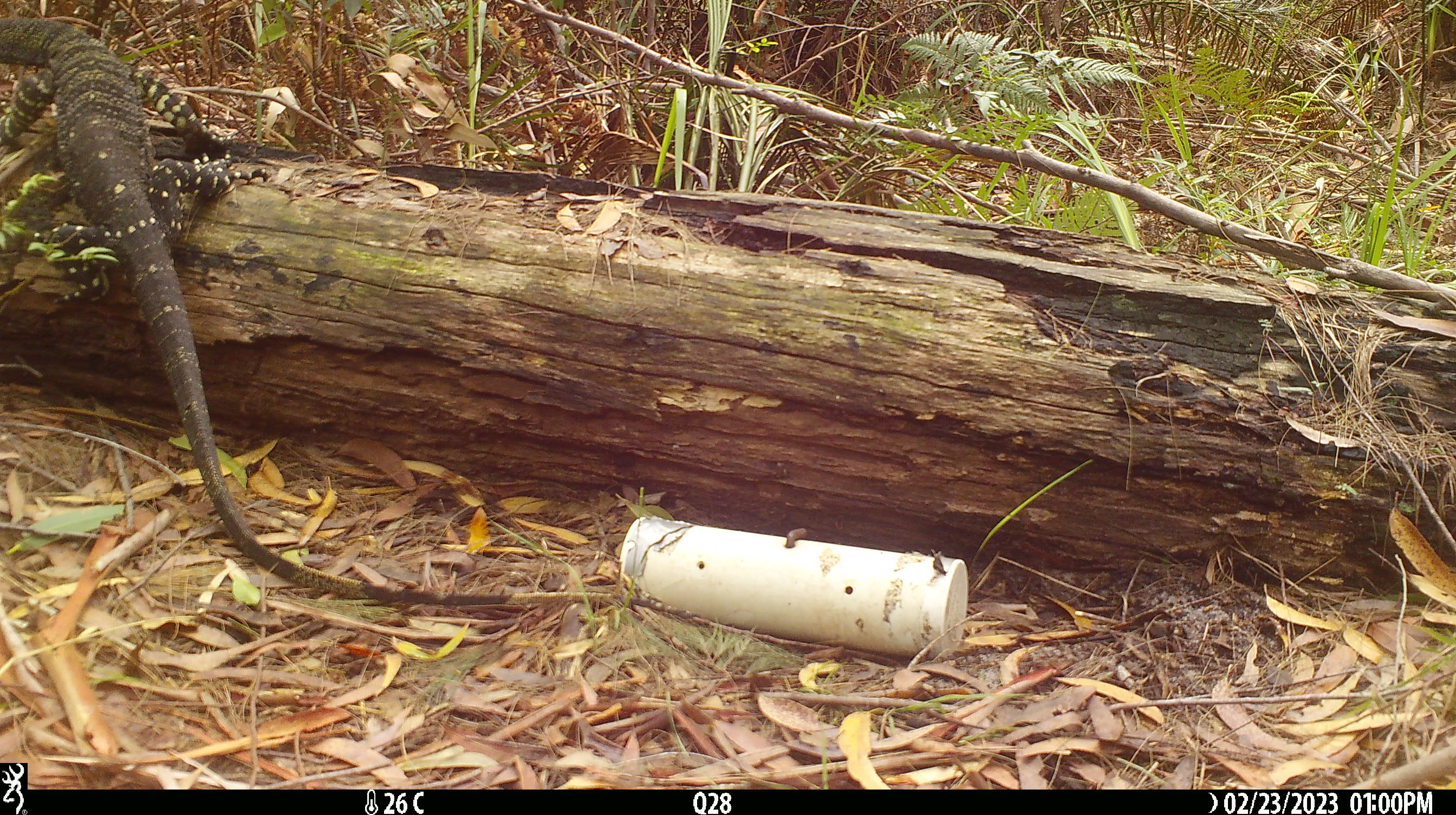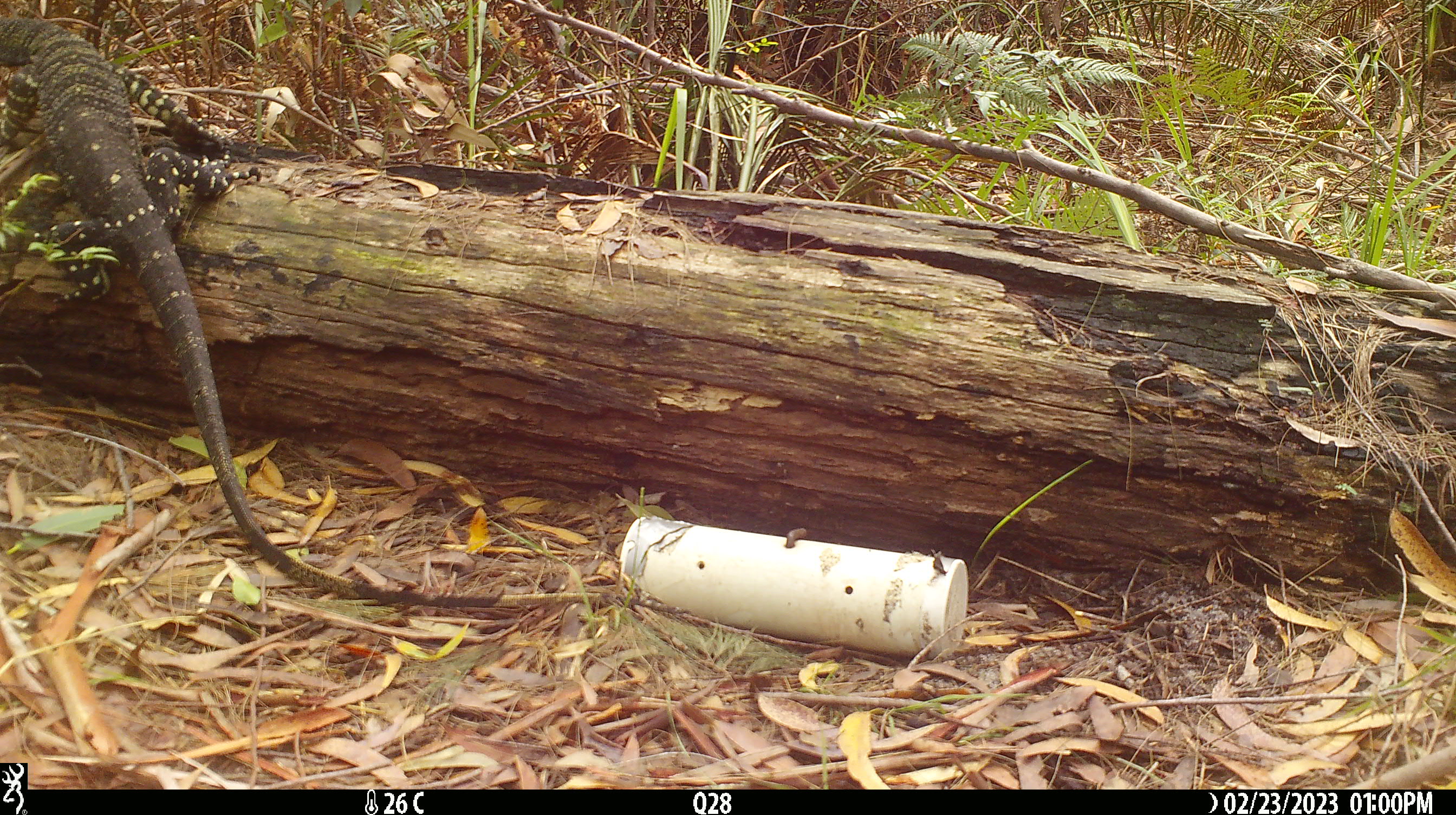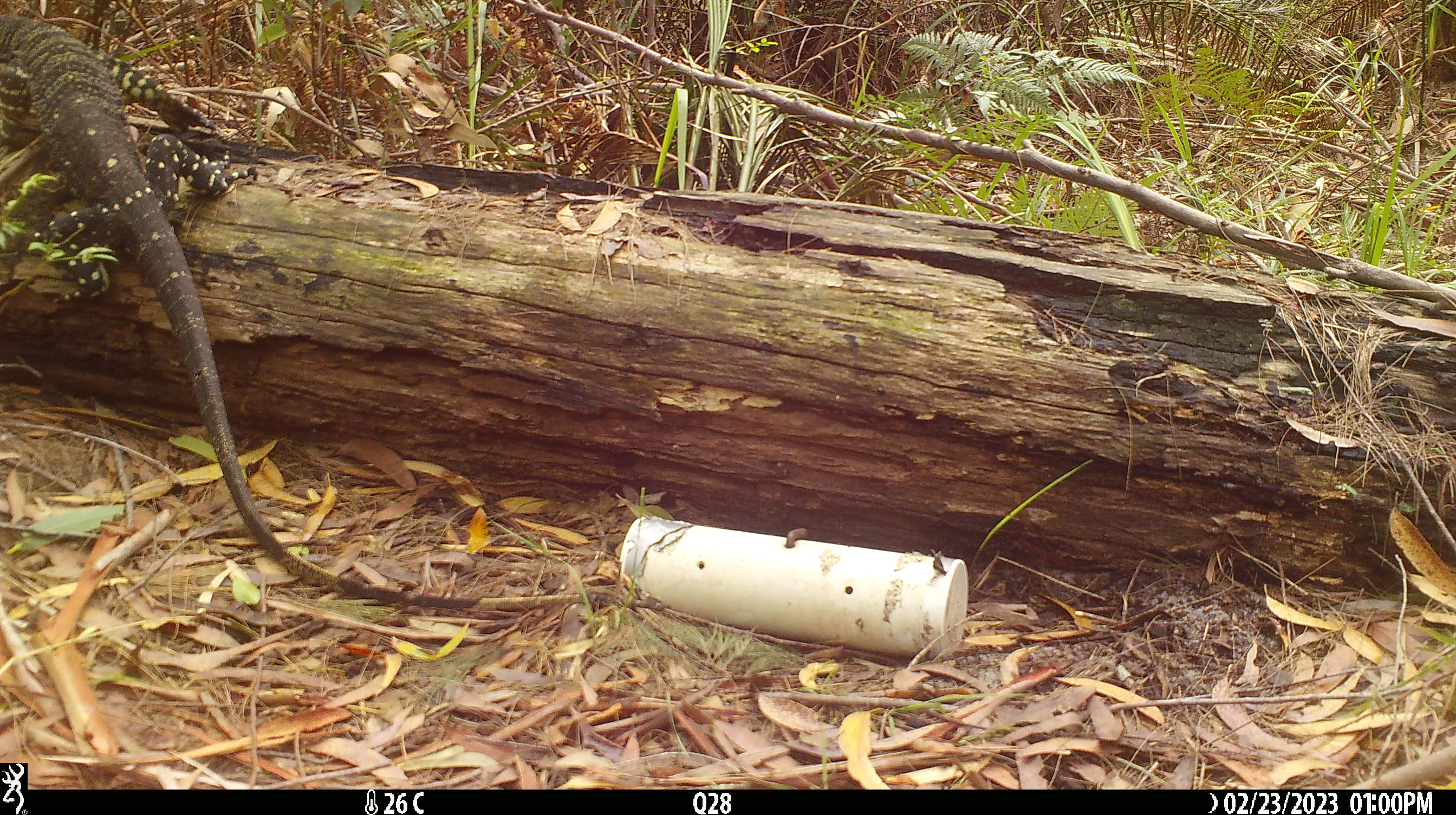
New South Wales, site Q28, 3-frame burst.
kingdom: Animalia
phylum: Chordata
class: Reptilia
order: Squamata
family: Varanidae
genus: Varanus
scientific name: Varanus varius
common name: lace monitor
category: goanna